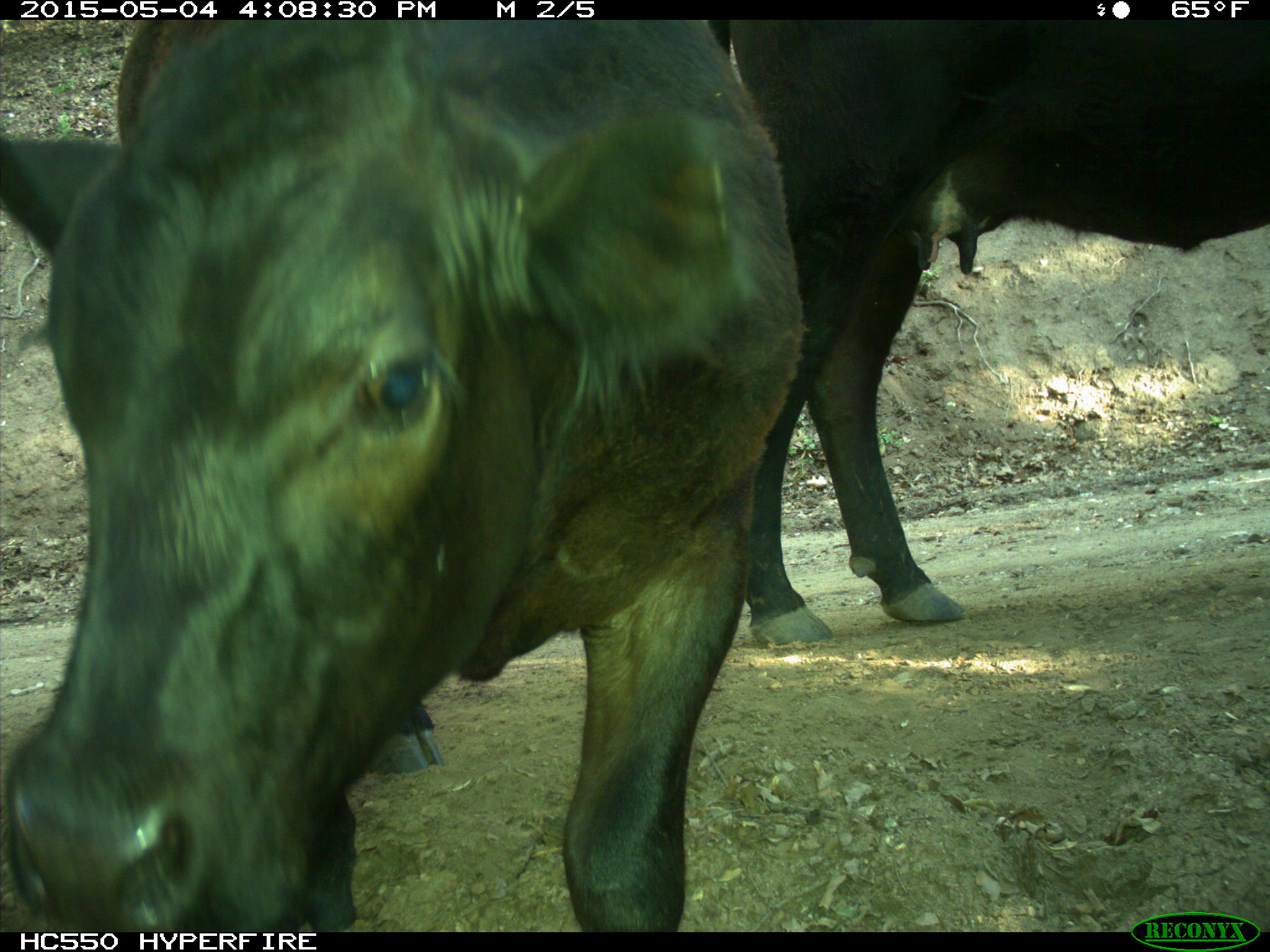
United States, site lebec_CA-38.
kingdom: Animalia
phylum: Chordata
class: Mammalia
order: Artiodactyla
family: Bovidae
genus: Bos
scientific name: Bos taurus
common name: domestic cow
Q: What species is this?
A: Bos taurus (domestic cow).